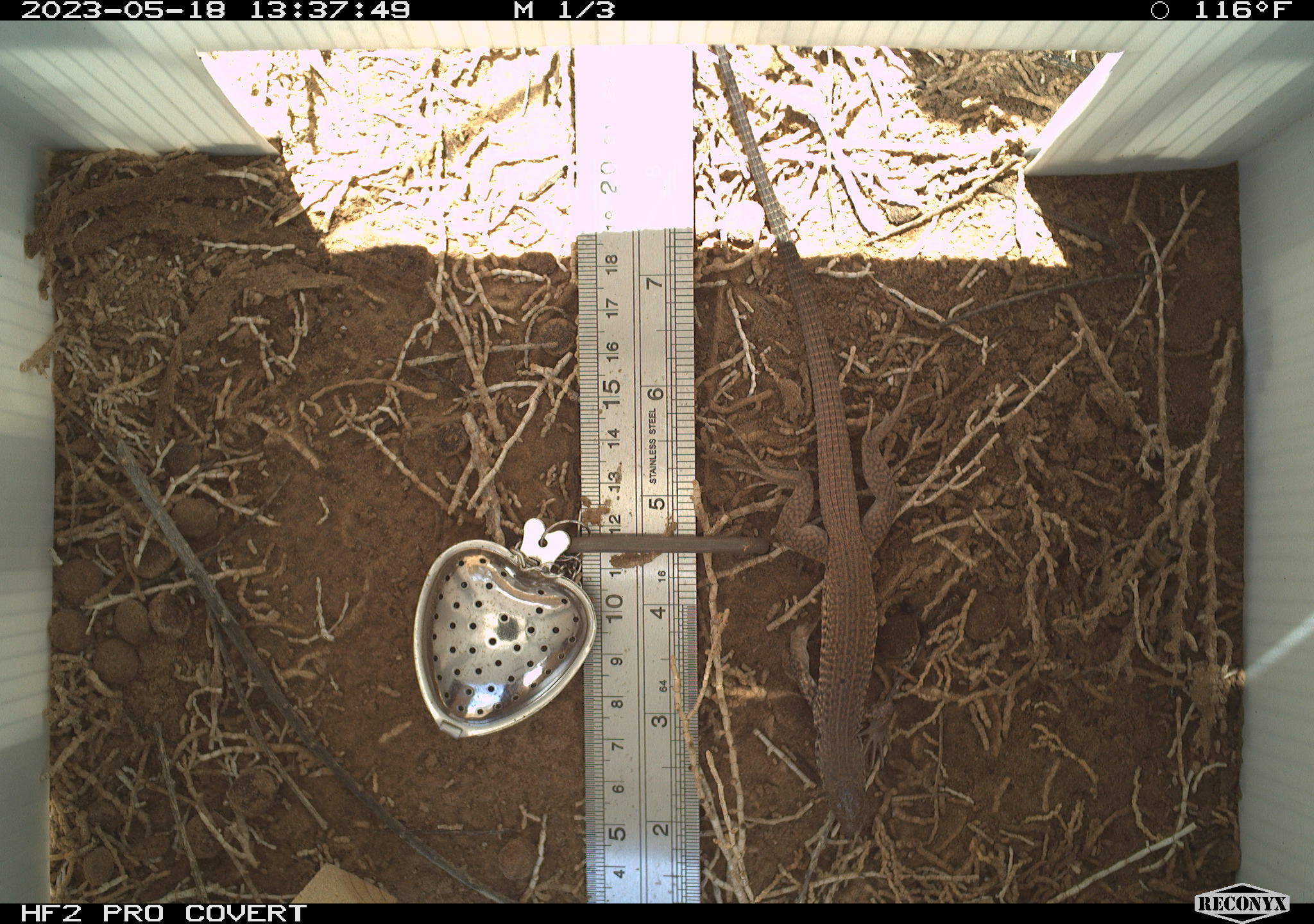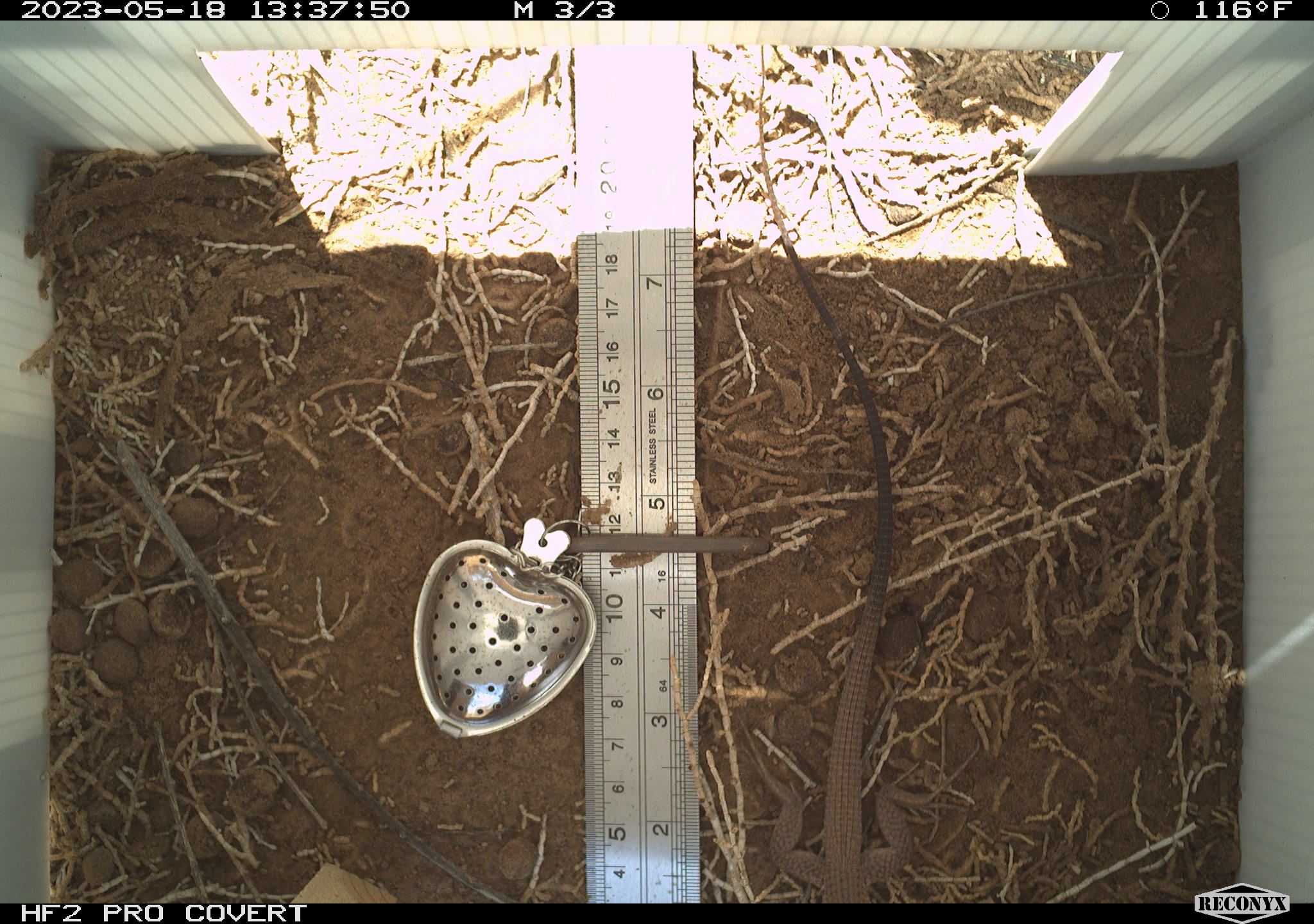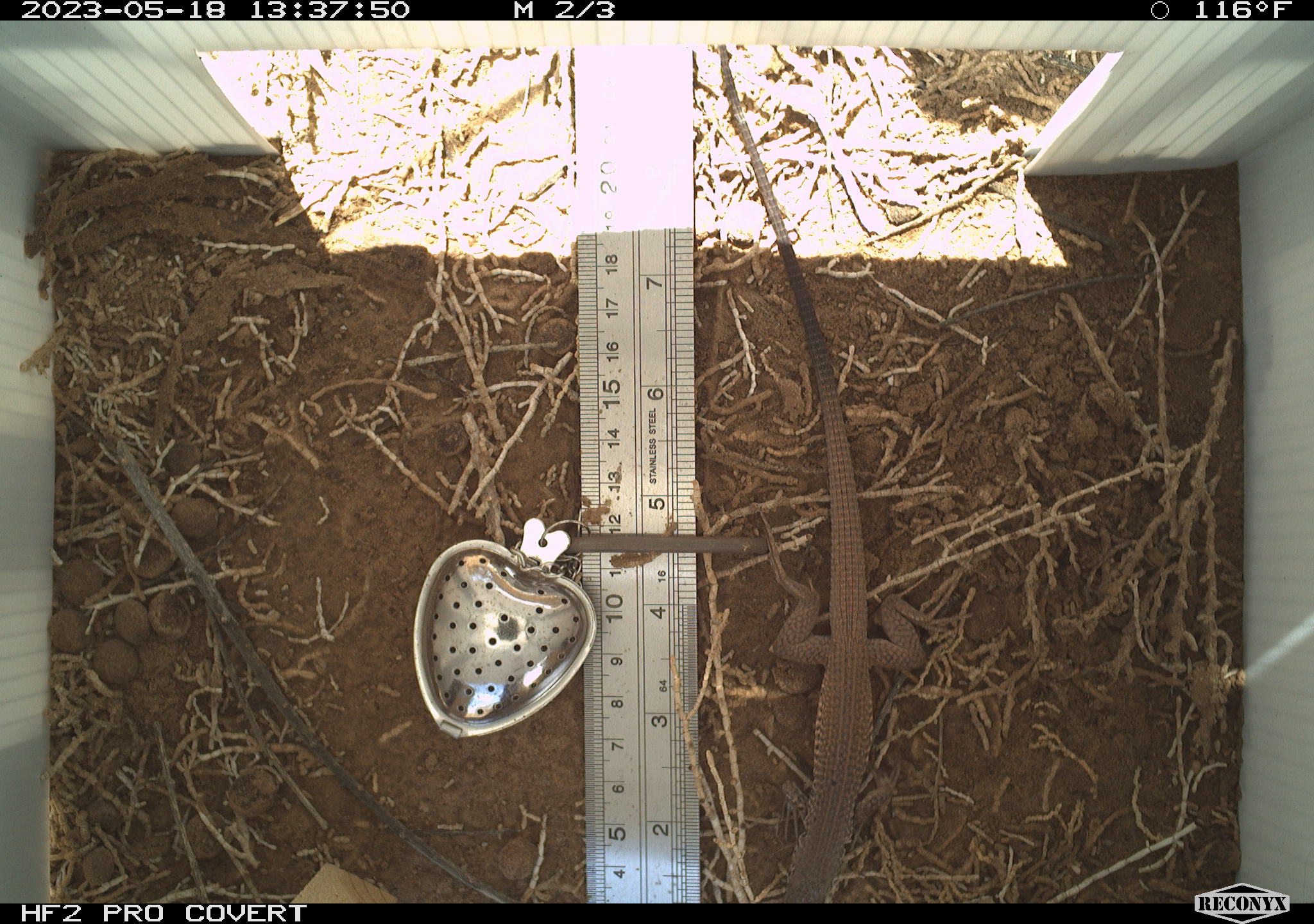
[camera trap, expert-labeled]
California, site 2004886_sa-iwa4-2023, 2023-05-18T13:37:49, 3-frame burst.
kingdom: Animalia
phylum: Chordata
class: Reptilia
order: Squamata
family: Teiidae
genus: Aspidoscelis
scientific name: Aspidoscelis tigris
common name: western whiptail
Western whiptail (Aspidoscelis tigris).